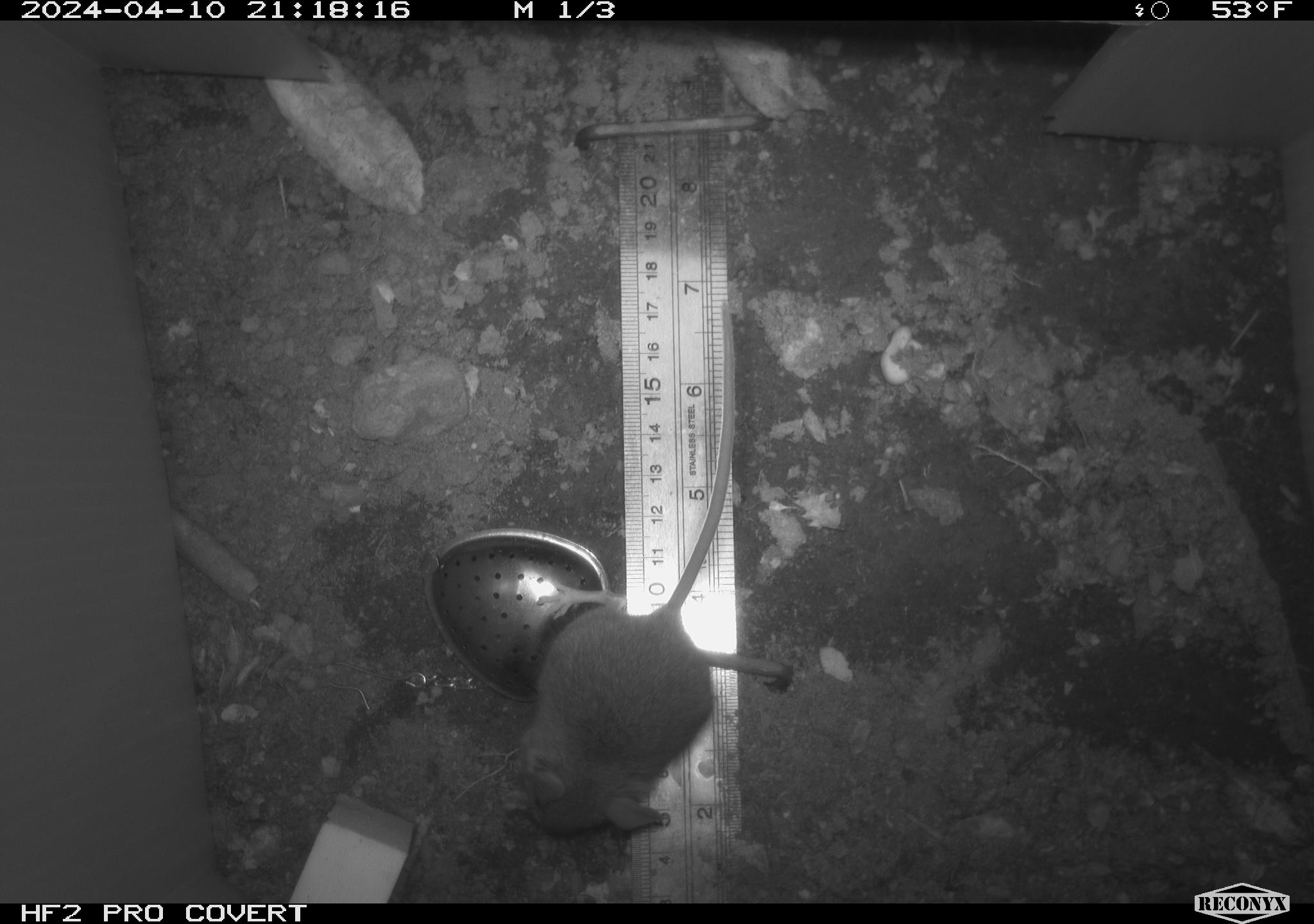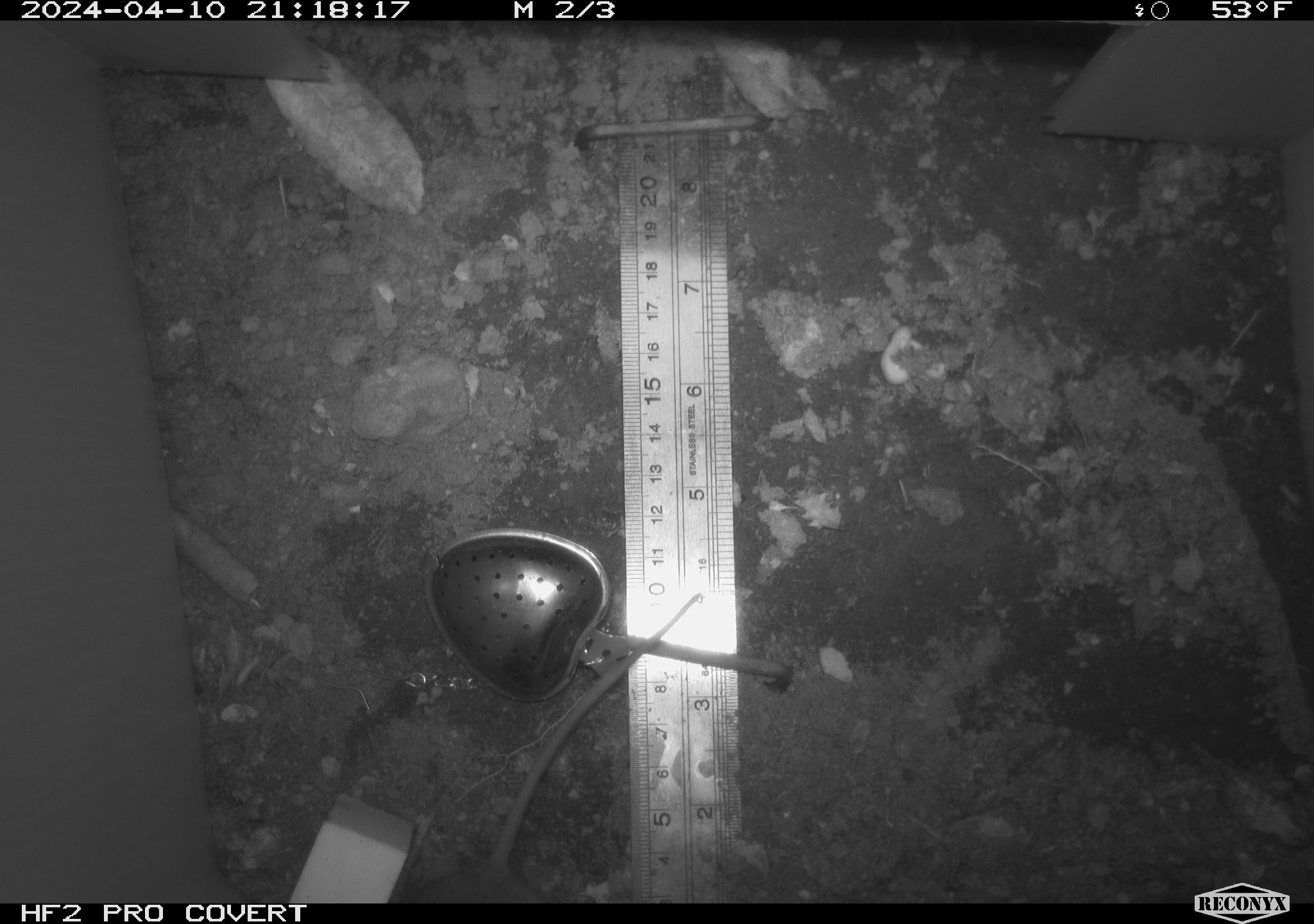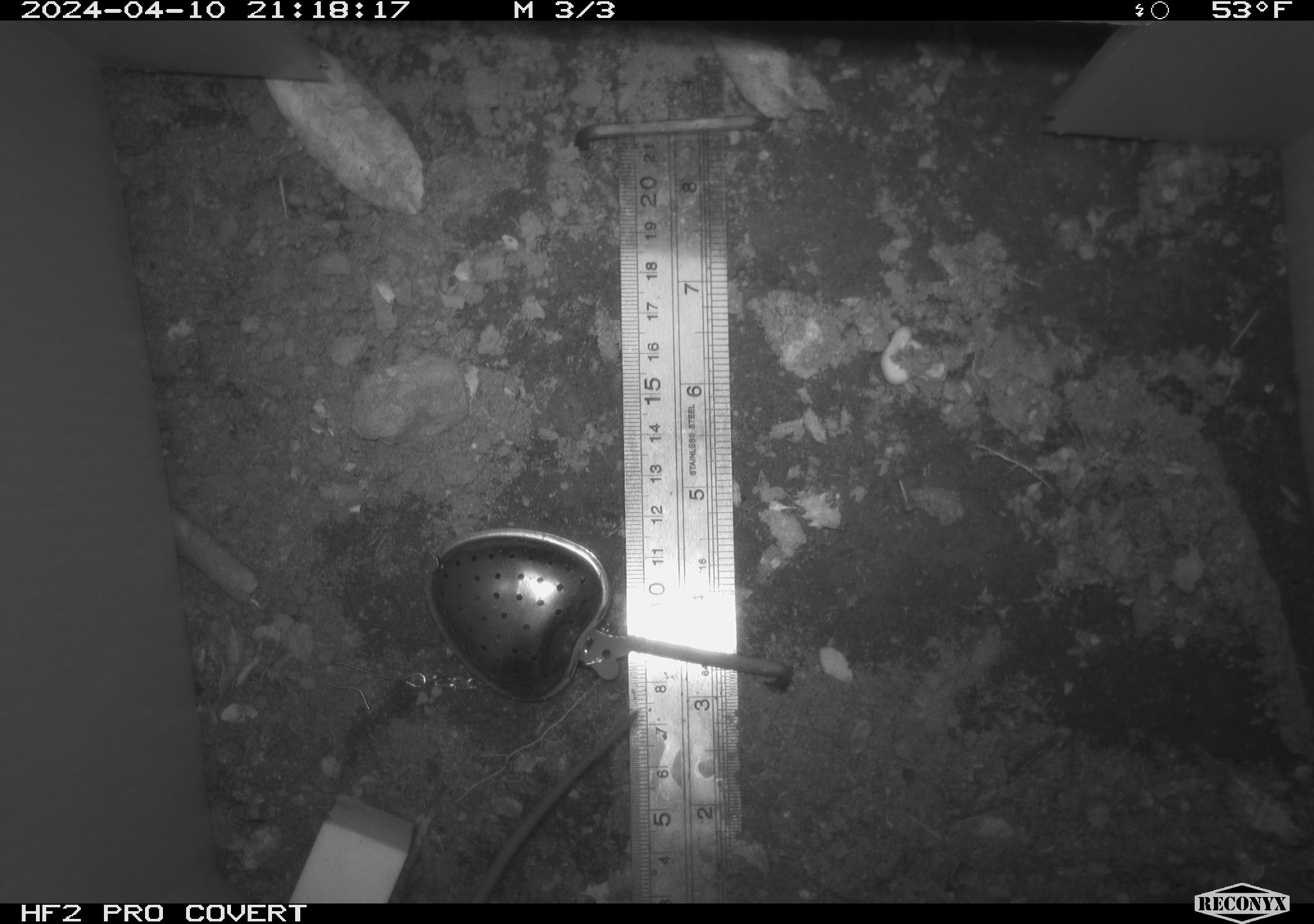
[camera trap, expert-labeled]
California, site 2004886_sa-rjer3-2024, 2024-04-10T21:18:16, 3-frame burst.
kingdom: Animalia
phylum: Chordata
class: Mammalia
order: Rodentia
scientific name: Rodentia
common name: mouse species